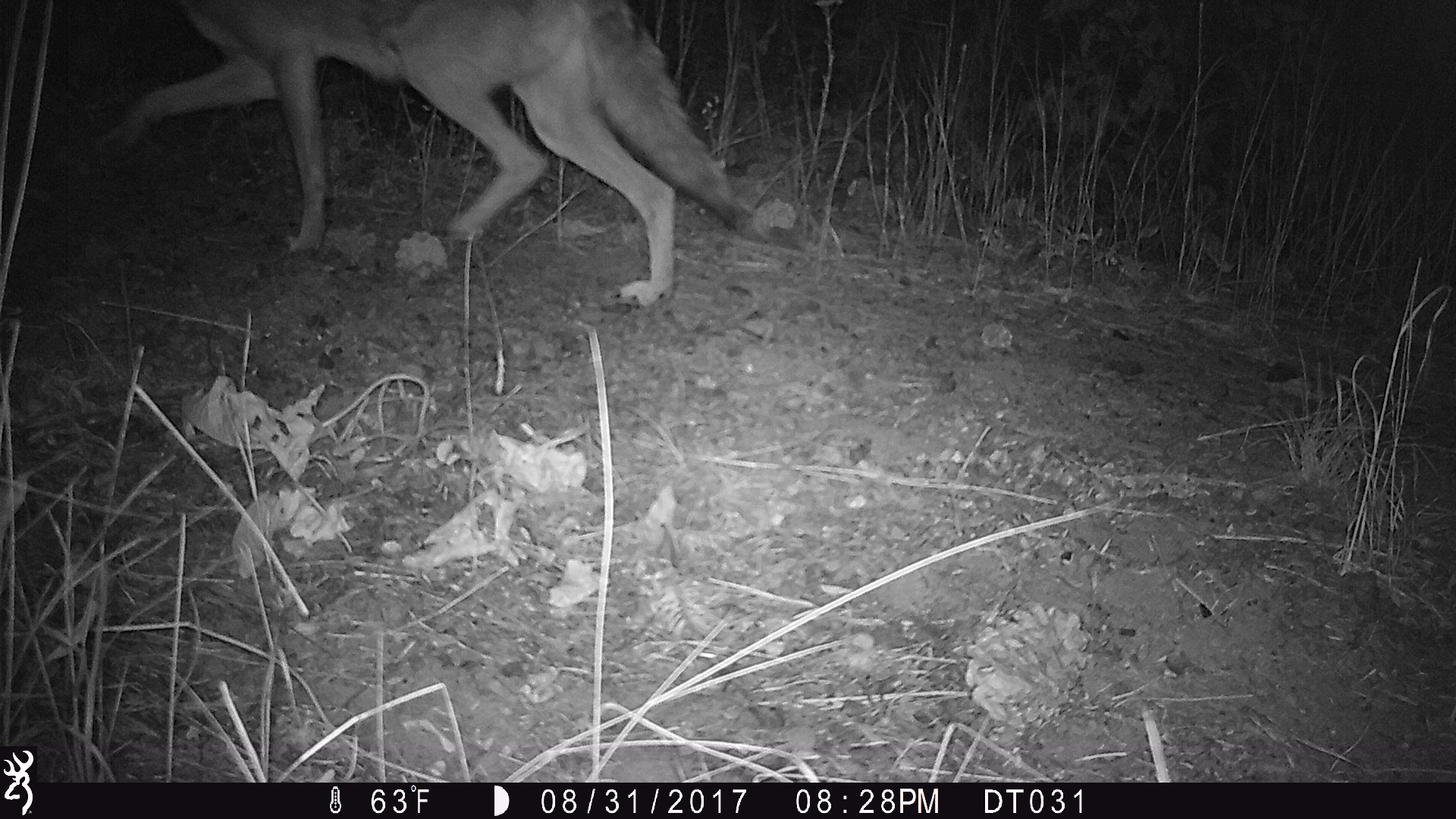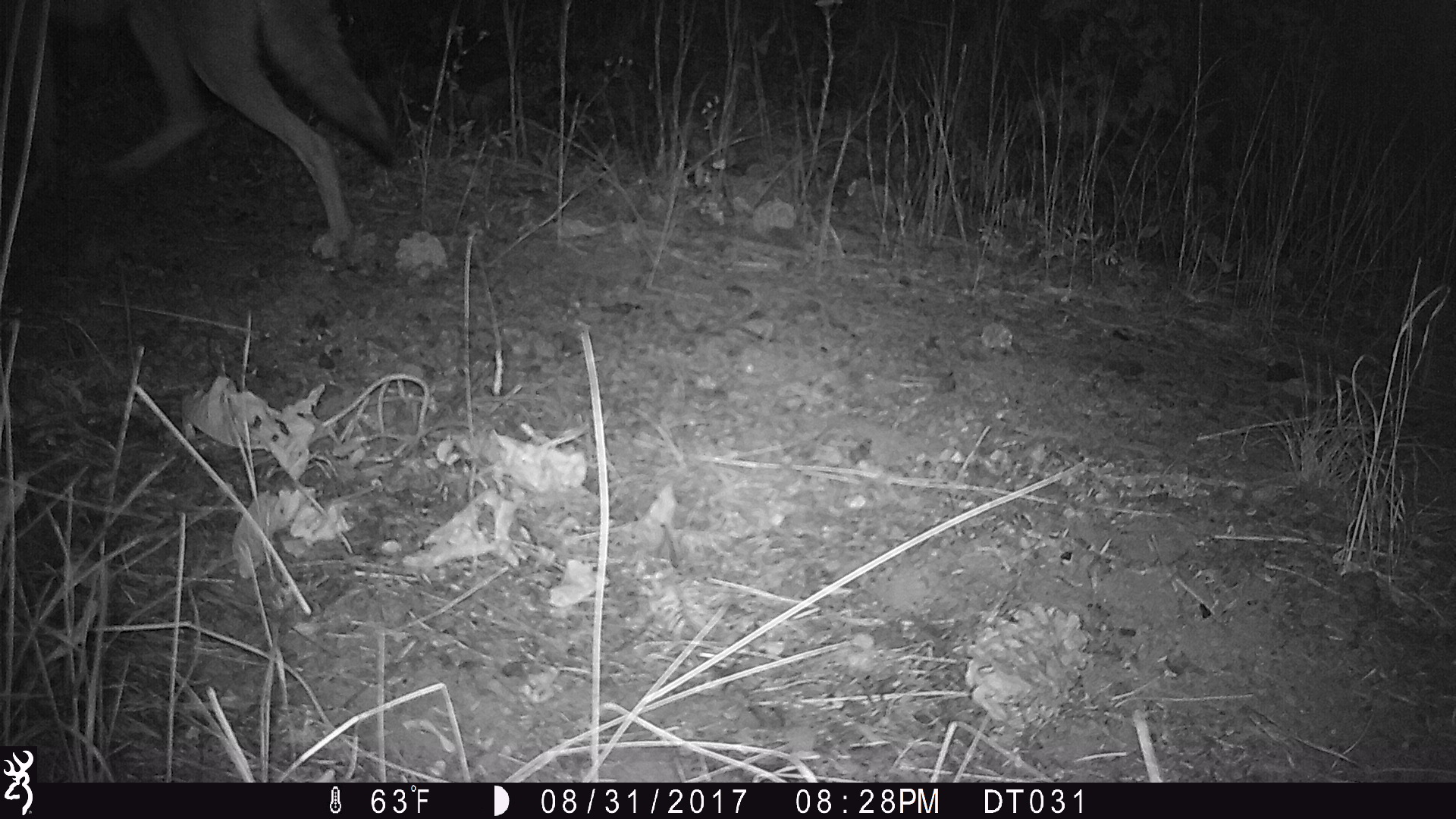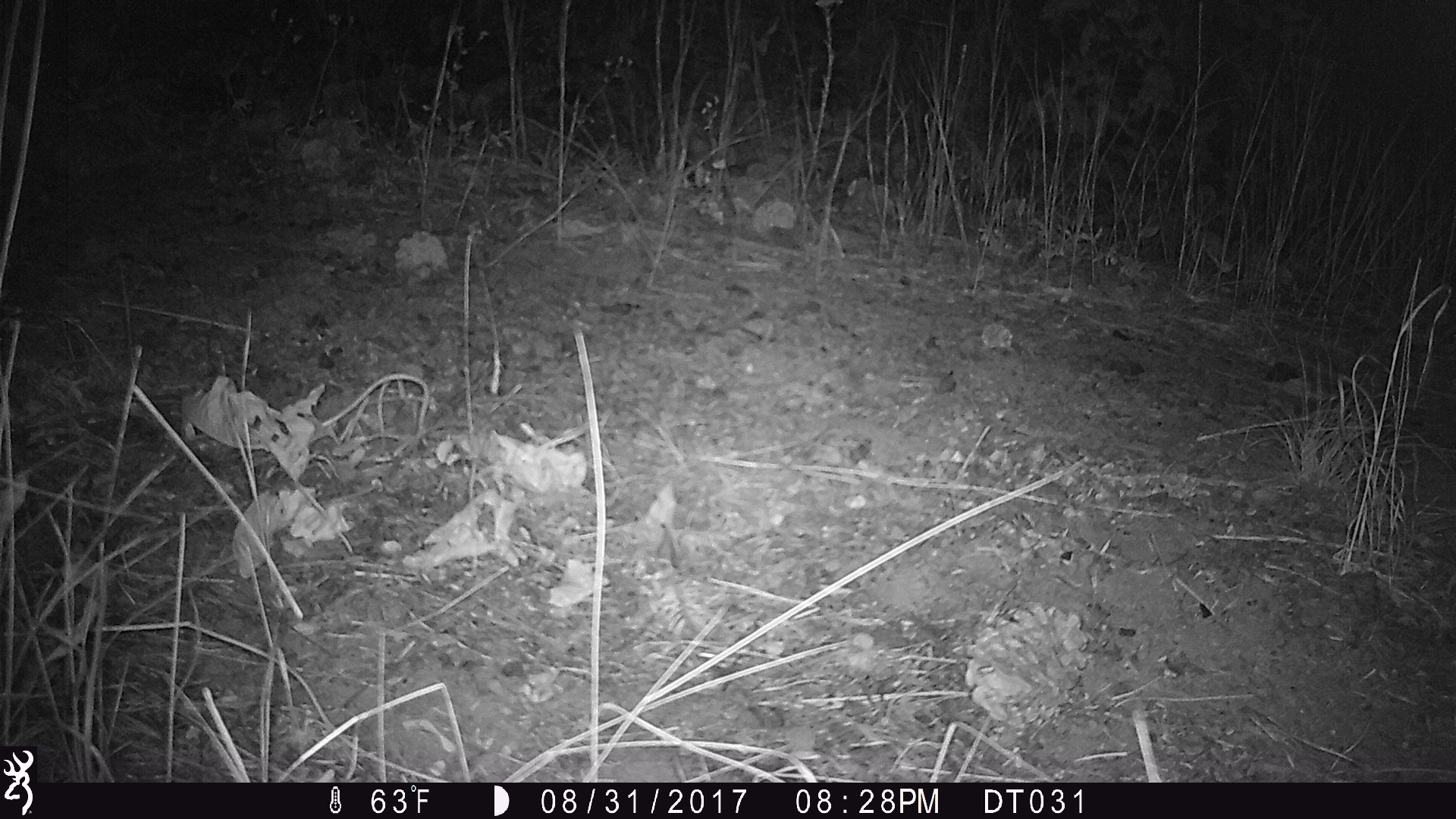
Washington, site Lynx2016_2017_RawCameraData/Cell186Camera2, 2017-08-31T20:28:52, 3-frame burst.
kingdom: Animalia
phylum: Chordata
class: Mammalia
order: Carnivora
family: Canidae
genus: Canis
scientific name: Canis latrans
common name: coyote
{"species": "Canis latrans (coyote)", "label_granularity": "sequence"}